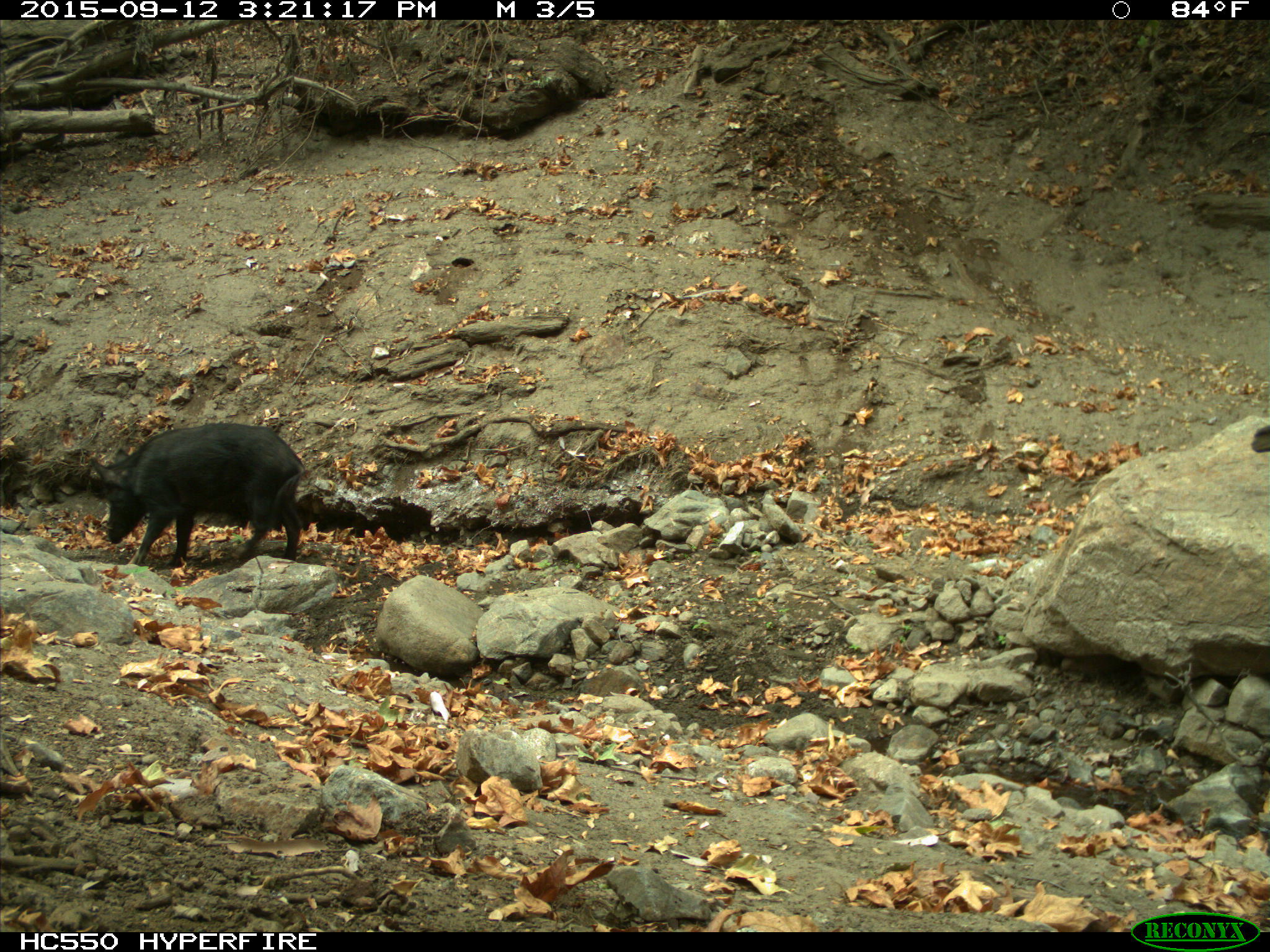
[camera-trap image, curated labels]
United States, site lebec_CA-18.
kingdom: Animalia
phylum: Chordata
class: Mammalia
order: Artiodactyla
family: Suidae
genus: Sus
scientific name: Sus scrofa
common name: wild boar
Sus scrofa (wild boar).